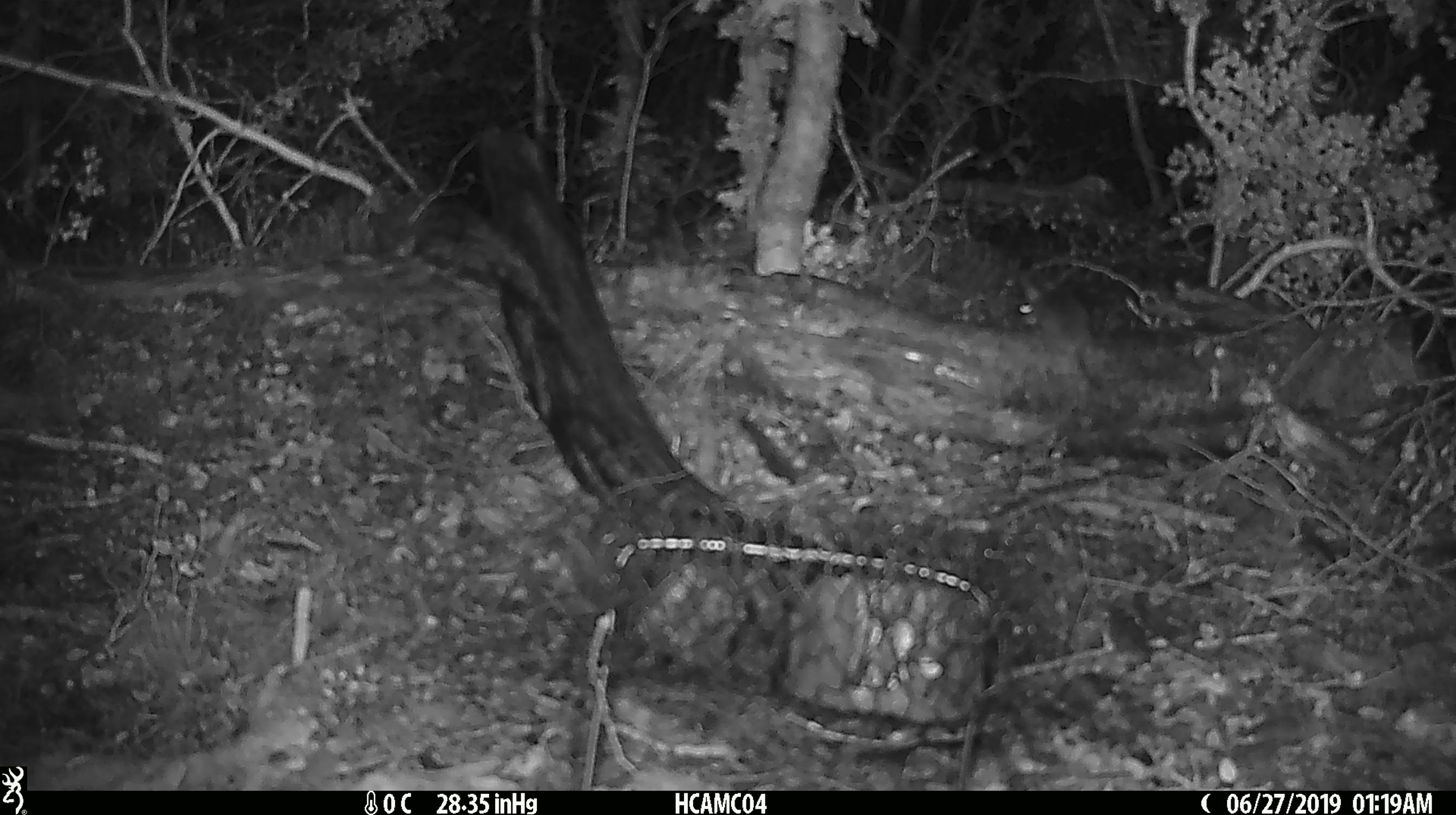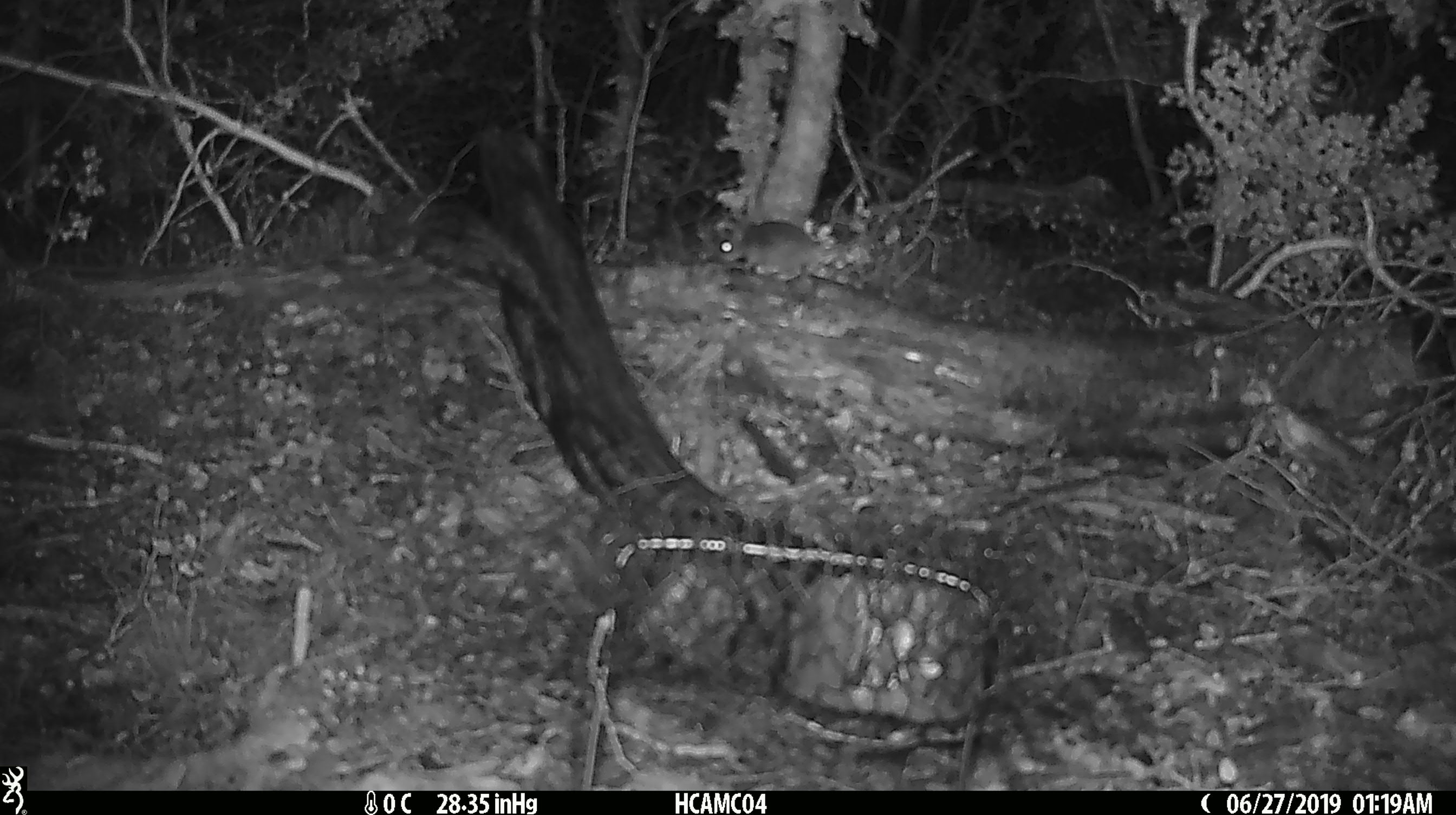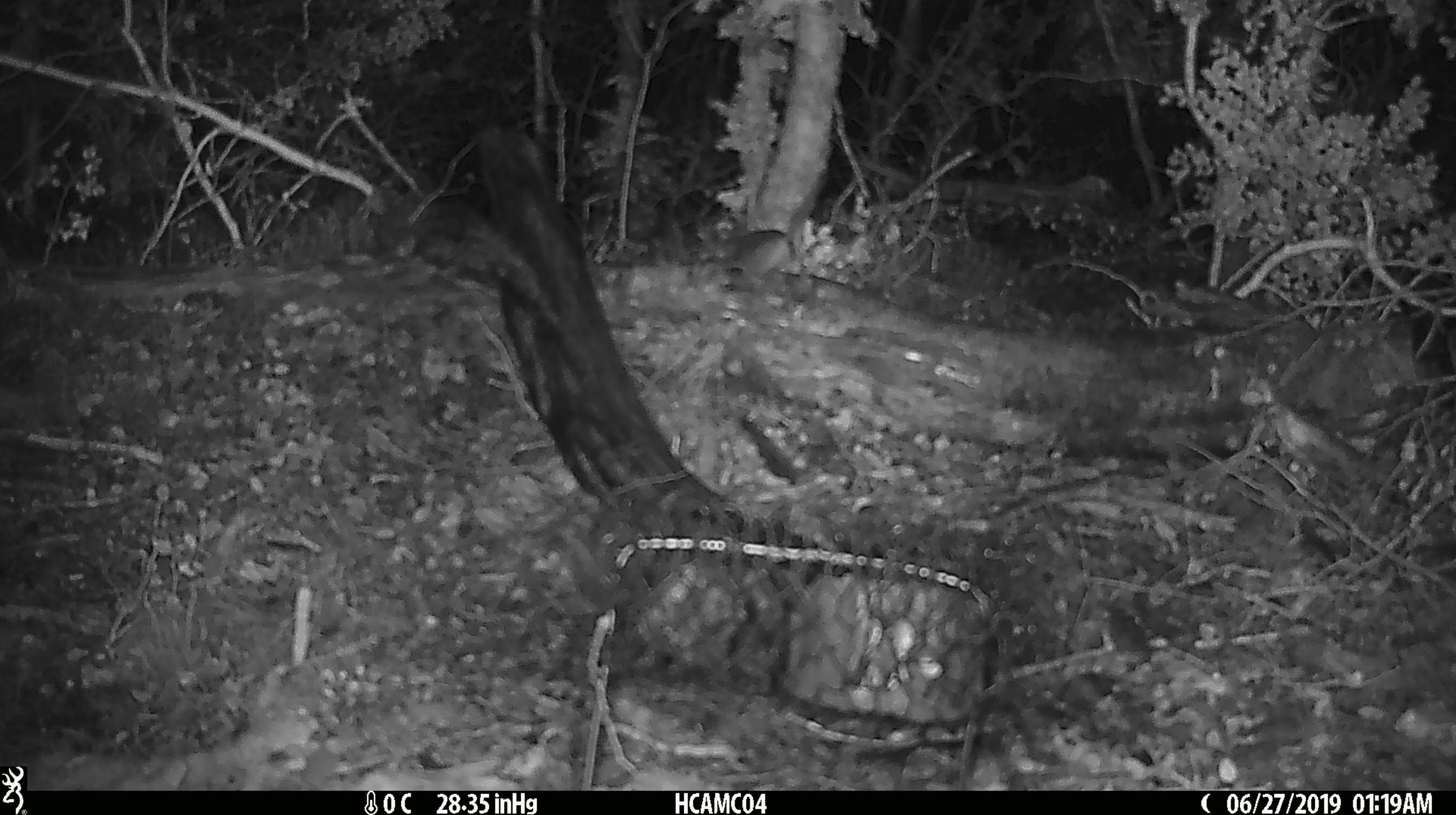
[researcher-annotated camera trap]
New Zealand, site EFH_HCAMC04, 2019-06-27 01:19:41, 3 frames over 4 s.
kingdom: Animalia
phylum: Chordata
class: Mammalia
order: Rodentia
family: Muridae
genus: Mus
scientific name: Mus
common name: mouse